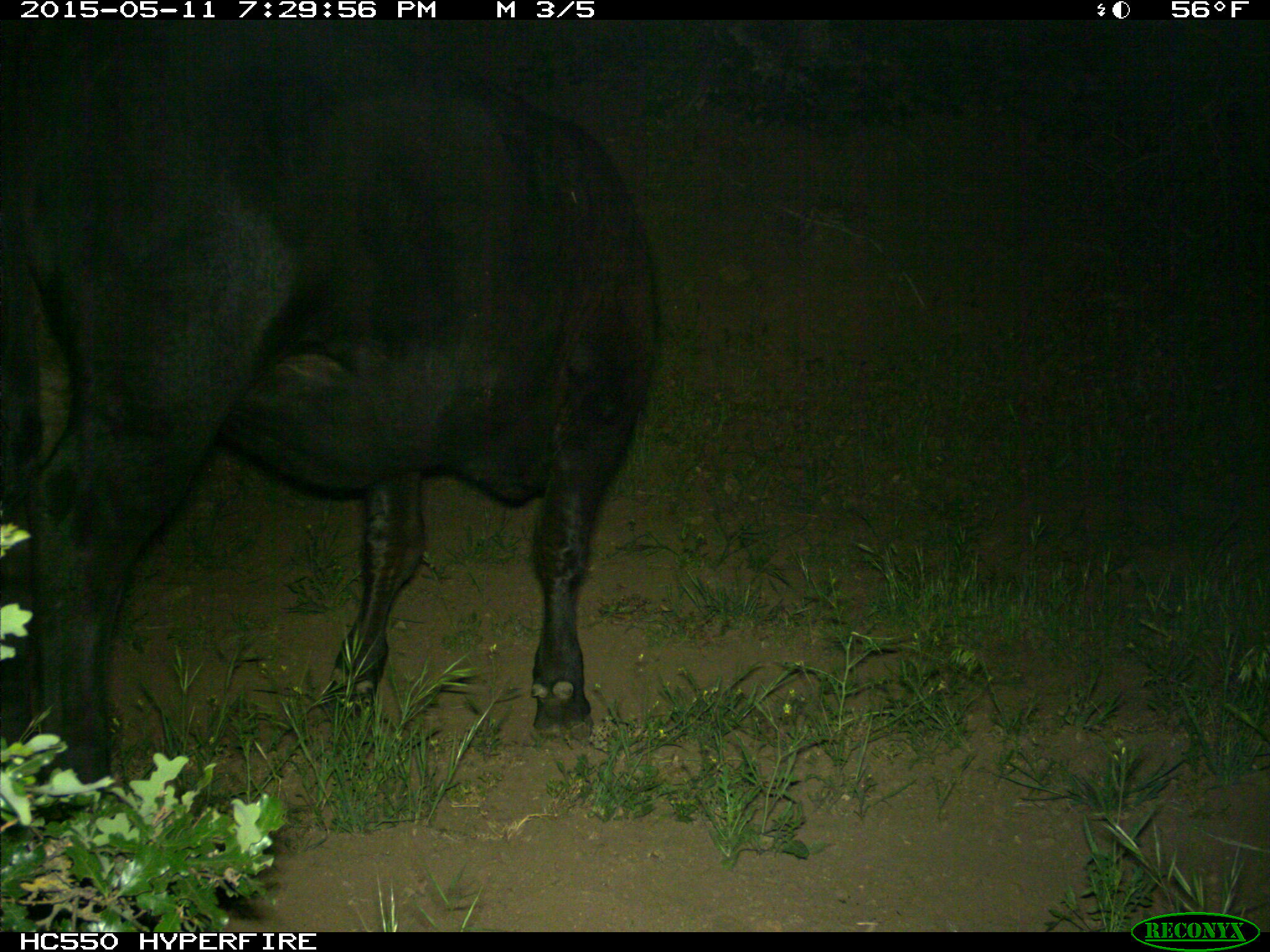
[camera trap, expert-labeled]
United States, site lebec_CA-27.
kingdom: Animalia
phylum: Chordata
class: Mammalia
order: Artiodactyla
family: Bovidae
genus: Bos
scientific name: Bos taurus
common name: domestic cow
Bos taurus (domestic cow).